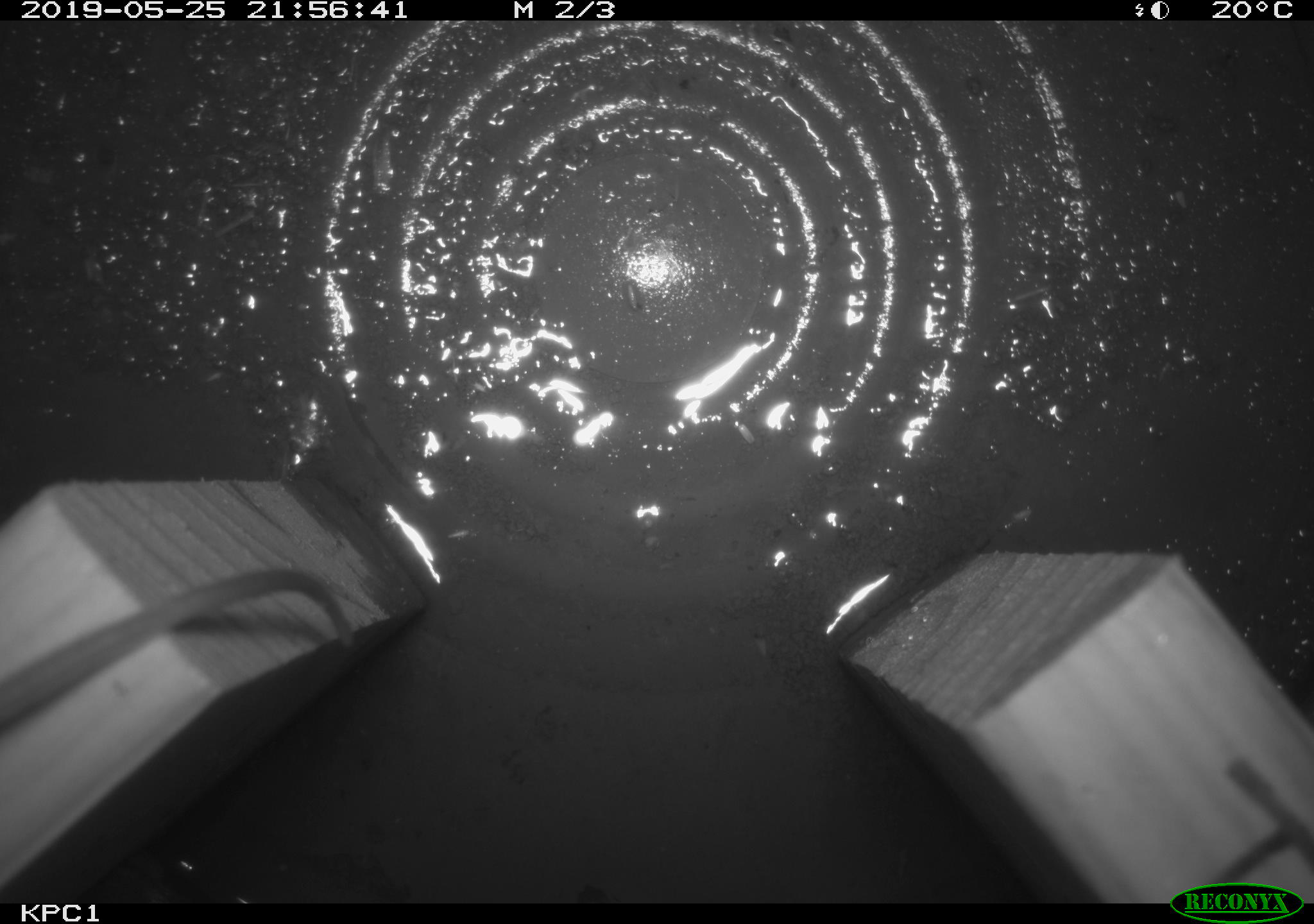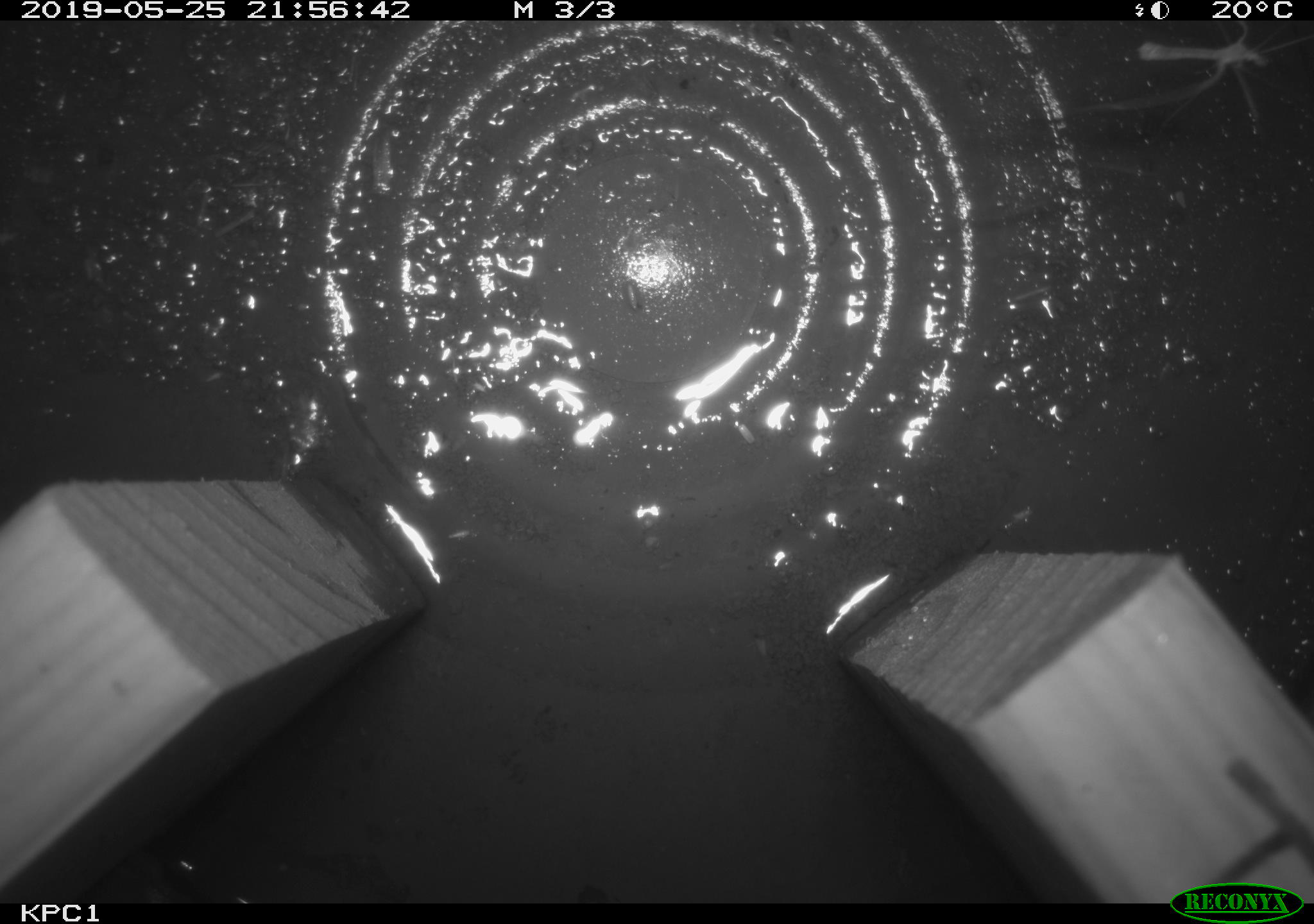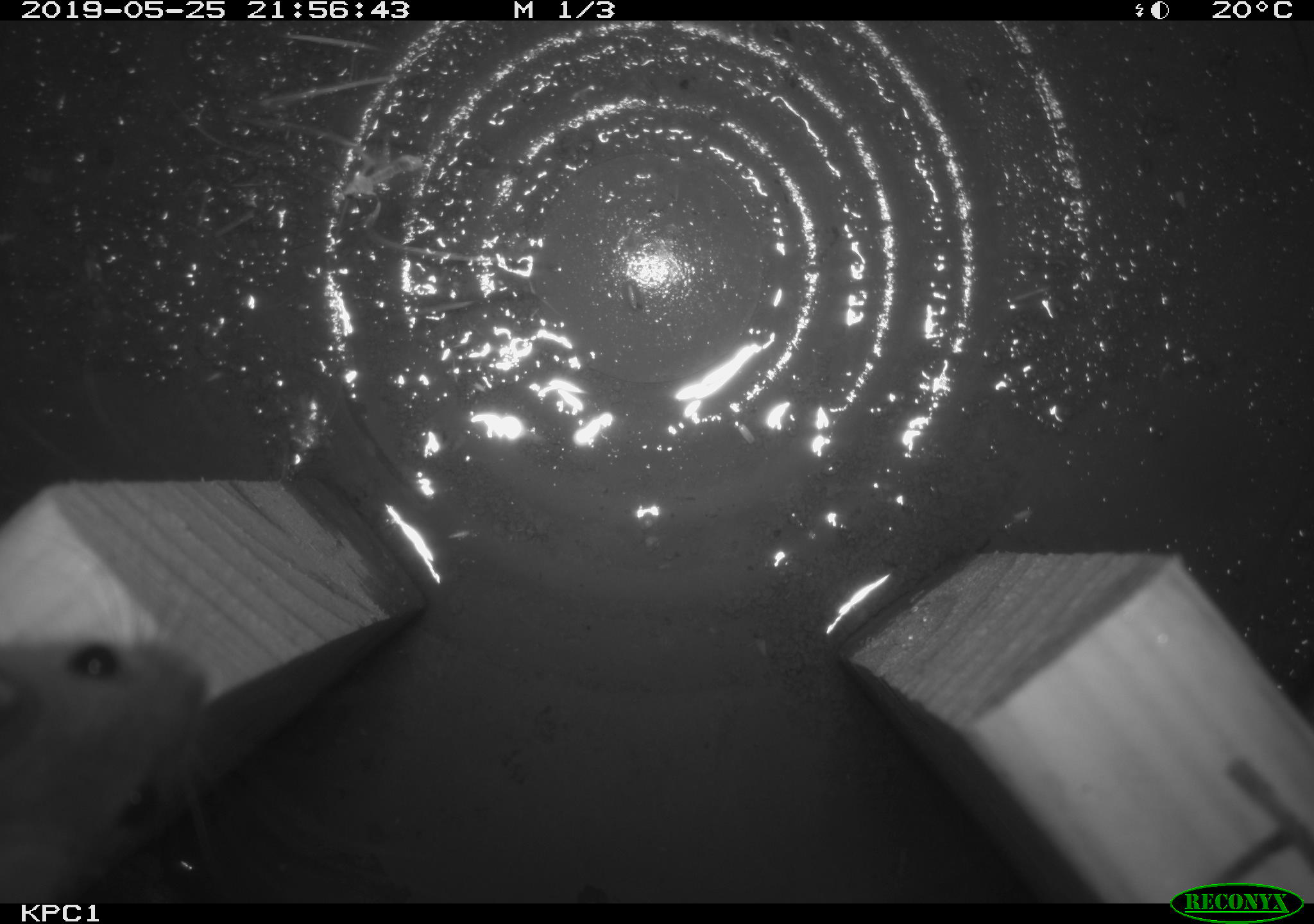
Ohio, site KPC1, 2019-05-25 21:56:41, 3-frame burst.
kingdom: Animalia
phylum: Chordata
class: Mammalia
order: Rodentia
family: Cricetidae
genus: Peromyscus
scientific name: Peromyscus leucopus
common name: white-footed mouse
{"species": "white-footed mouse (Peromyscus leucopus)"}